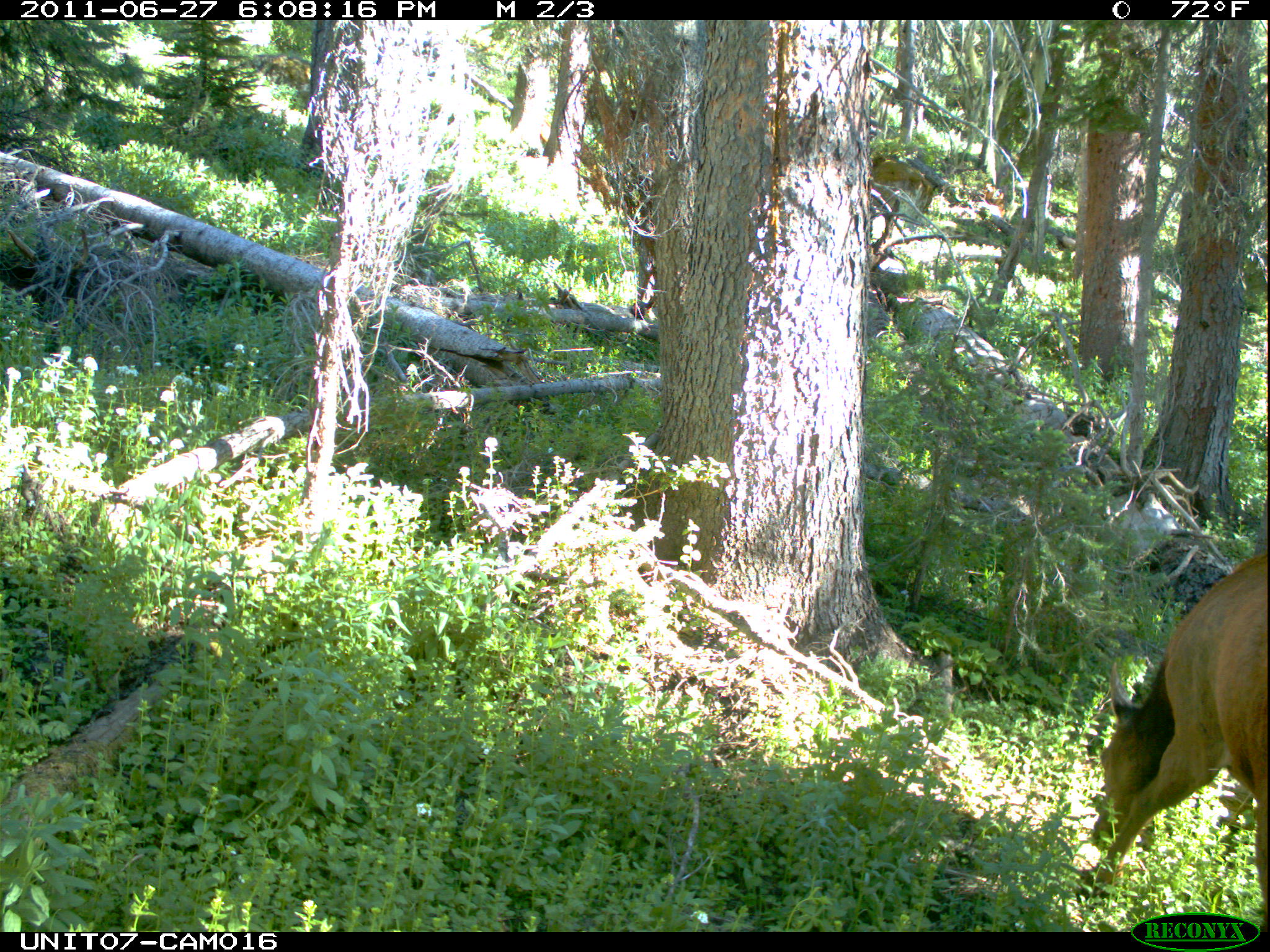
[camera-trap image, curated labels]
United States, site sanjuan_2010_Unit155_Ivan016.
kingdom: Animalia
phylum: Chordata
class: Mammalia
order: Artiodactyla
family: Cervidae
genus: Cervus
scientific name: Cervus elaphus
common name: red deer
Cervus elaphus (red deer).